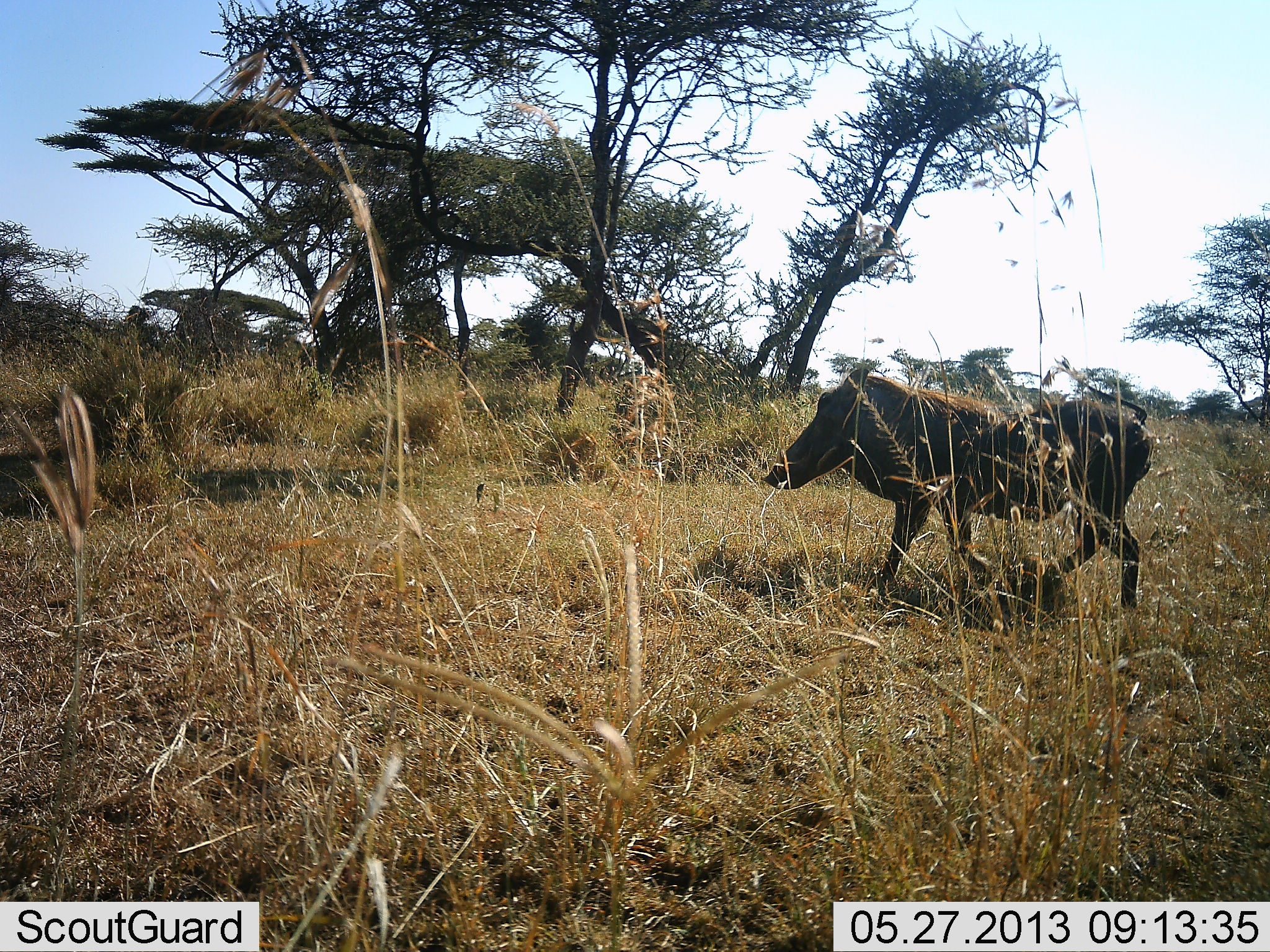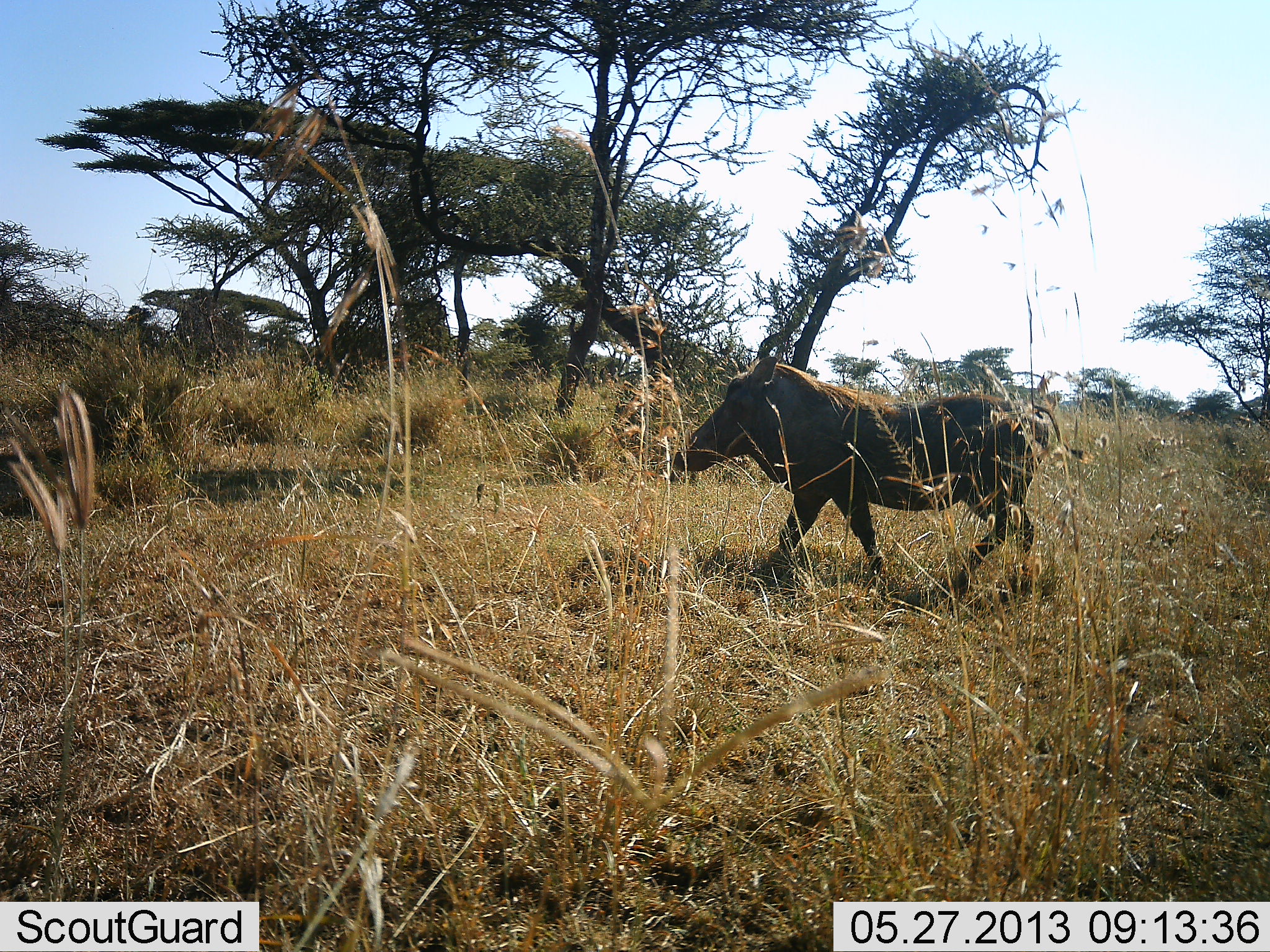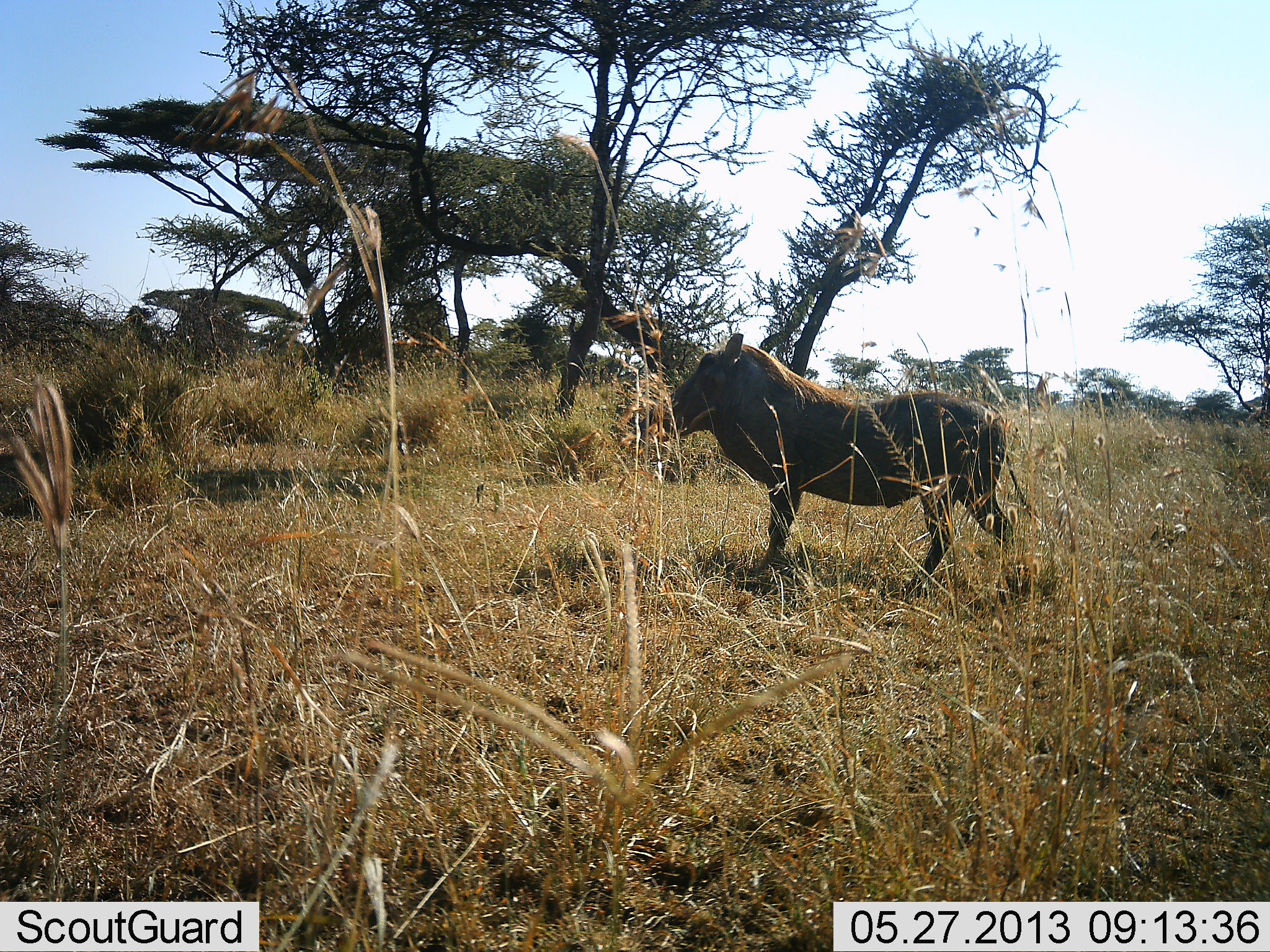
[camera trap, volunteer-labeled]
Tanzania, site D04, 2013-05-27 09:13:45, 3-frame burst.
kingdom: Animalia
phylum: Chordata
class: Mammalia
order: Artiodactyla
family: Suidae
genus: Phacochoerus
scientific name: Phacochoerus africanus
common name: warthog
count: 1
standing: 0%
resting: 0%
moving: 100%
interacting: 0%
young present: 0%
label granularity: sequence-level